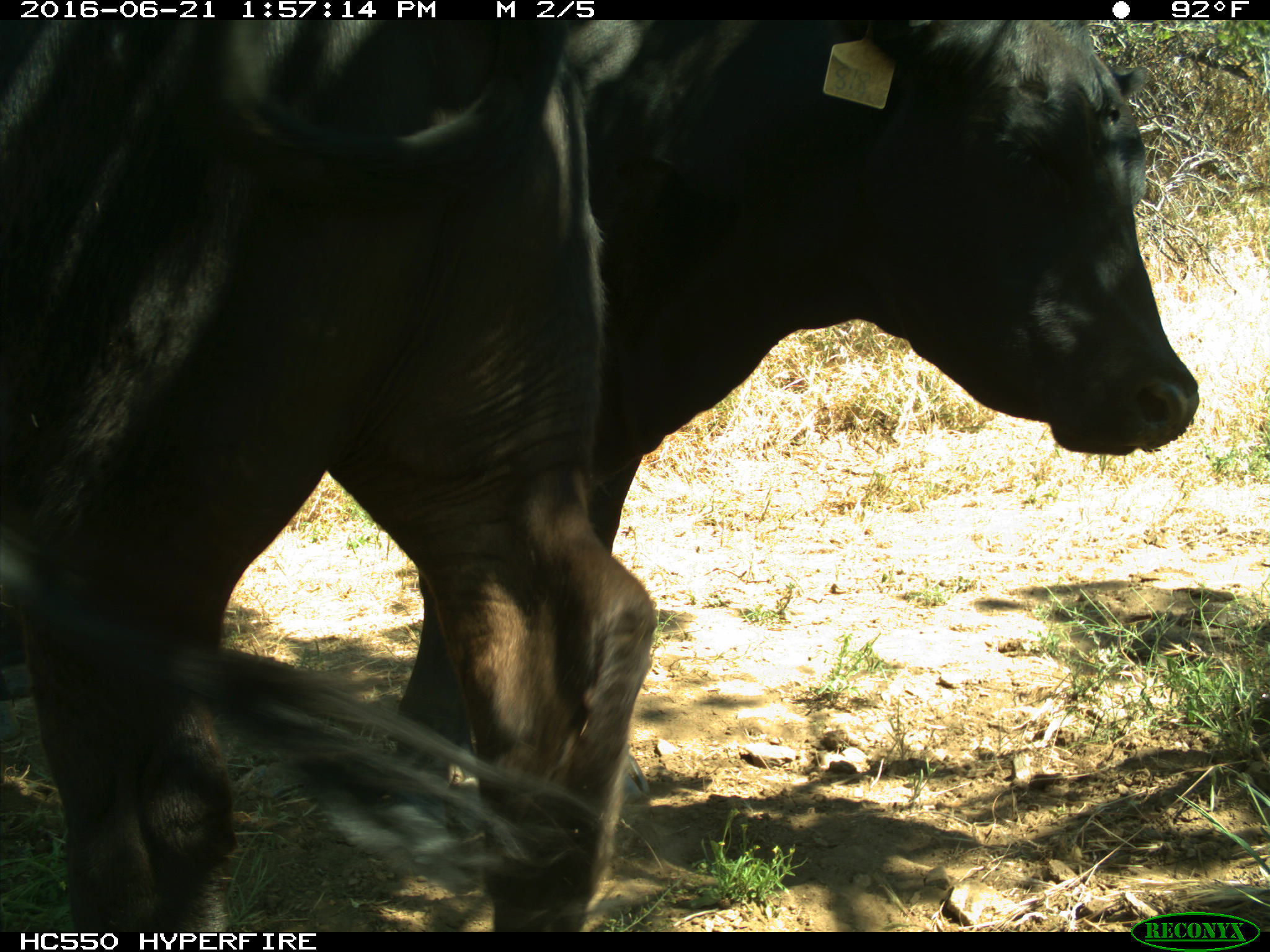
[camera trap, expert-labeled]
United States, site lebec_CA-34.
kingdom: Animalia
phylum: Chordata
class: Mammalia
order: Artiodactyla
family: Bovidae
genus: Bos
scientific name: Bos taurus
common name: domestic cow